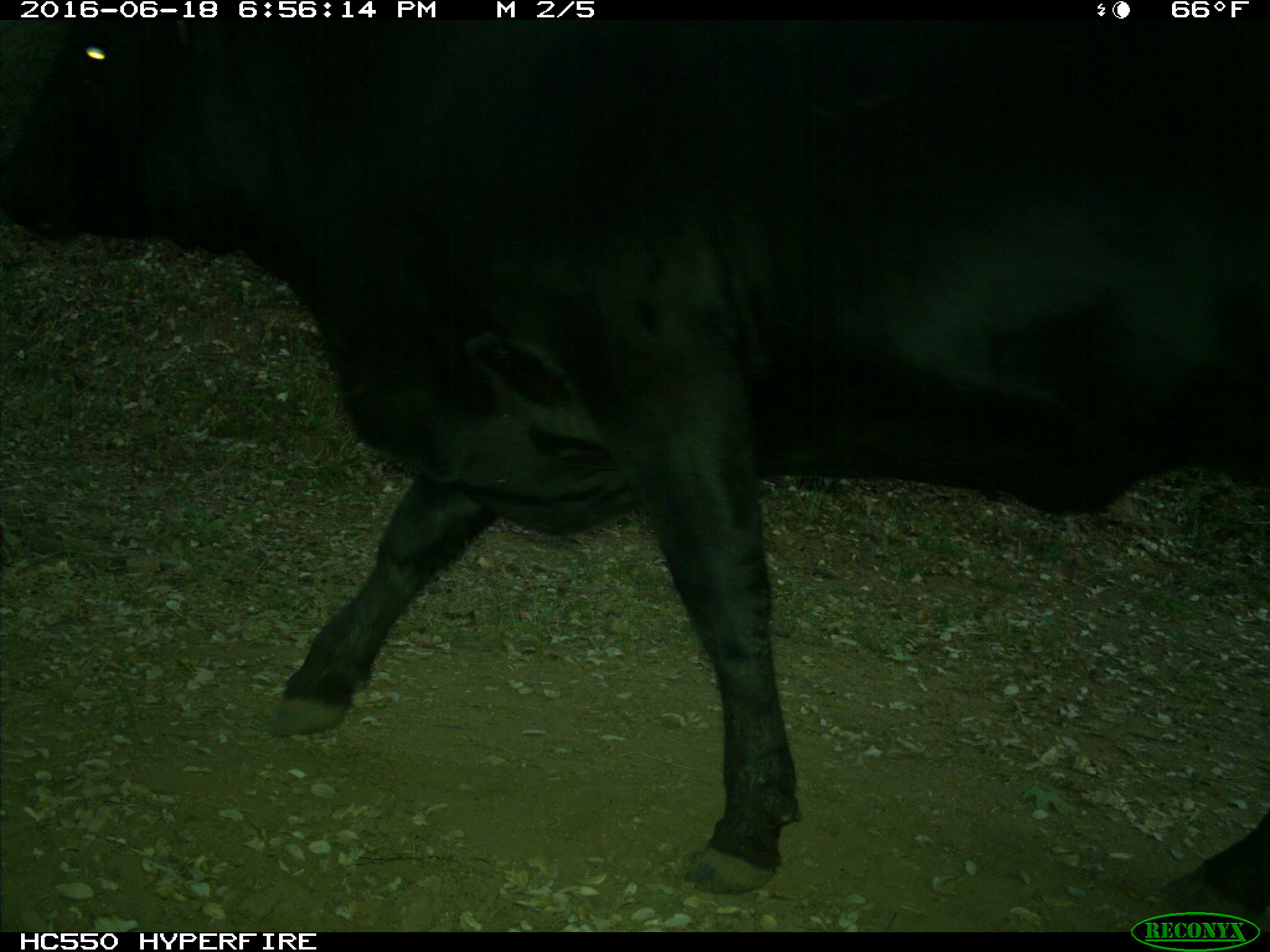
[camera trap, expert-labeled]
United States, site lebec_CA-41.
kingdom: Animalia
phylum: Chordata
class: Mammalia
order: Artiodactyla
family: Bovidae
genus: Bos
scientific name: Bos taurus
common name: domestic cow